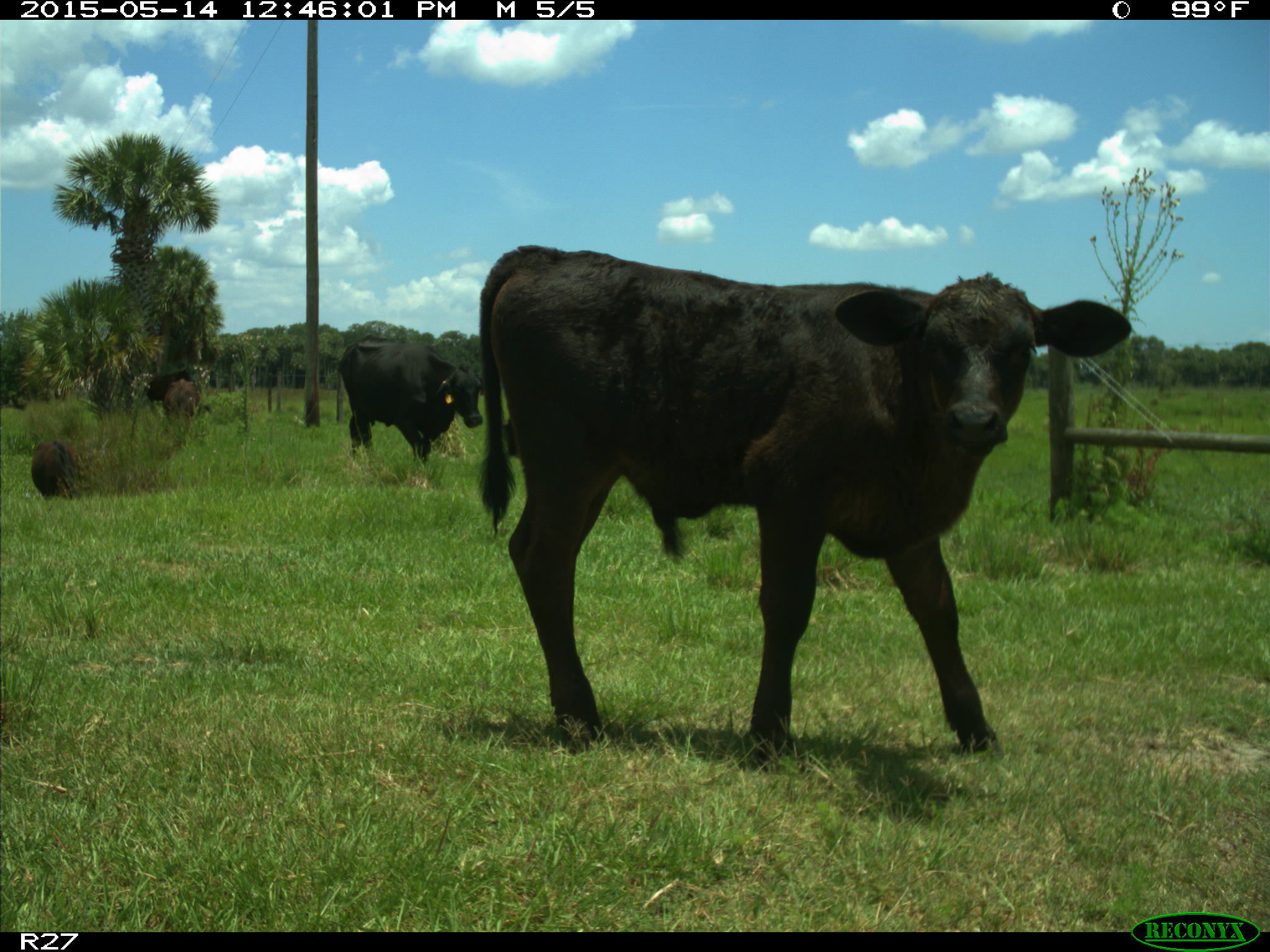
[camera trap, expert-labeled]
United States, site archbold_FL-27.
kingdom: Animalia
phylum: Chordata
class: Mammalia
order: Artiodactyla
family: Bovidae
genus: Bos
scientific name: Bos taurus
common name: domestic cow